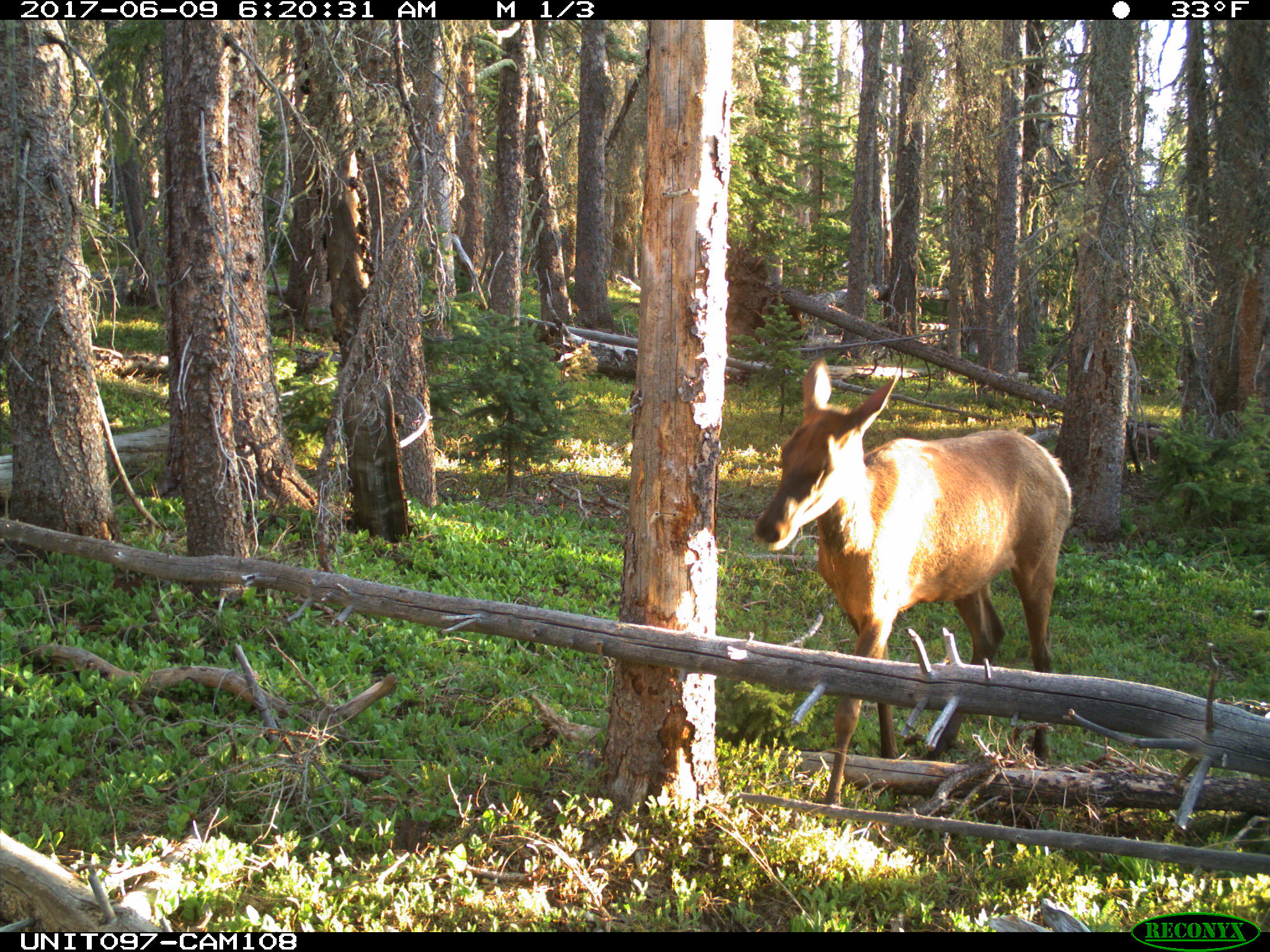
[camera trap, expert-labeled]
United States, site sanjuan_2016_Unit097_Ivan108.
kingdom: Animalia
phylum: Chordata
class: Mammalia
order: Artiodactyla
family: Cervidae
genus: Cervus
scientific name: Cervus elaphus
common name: red deer